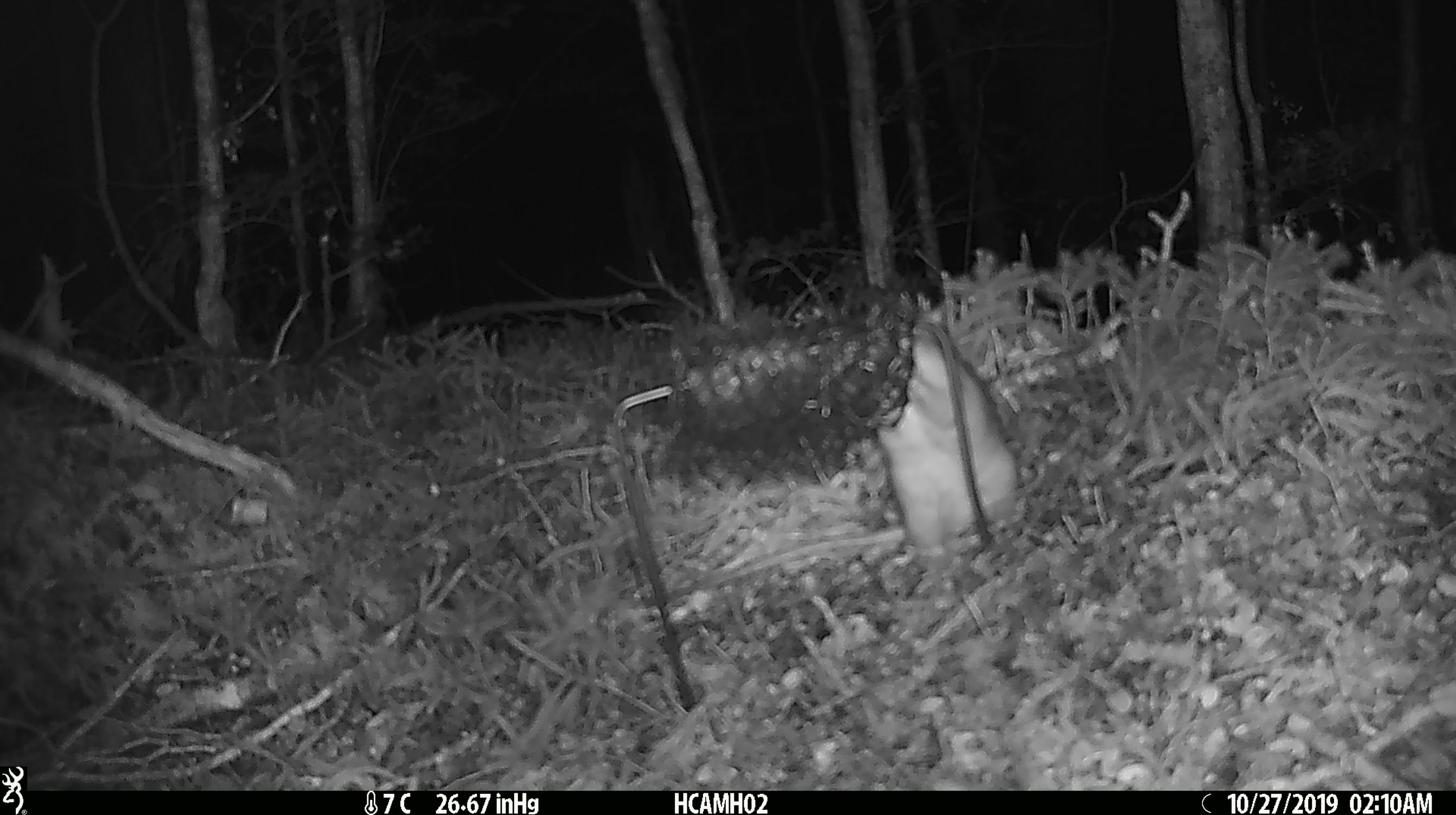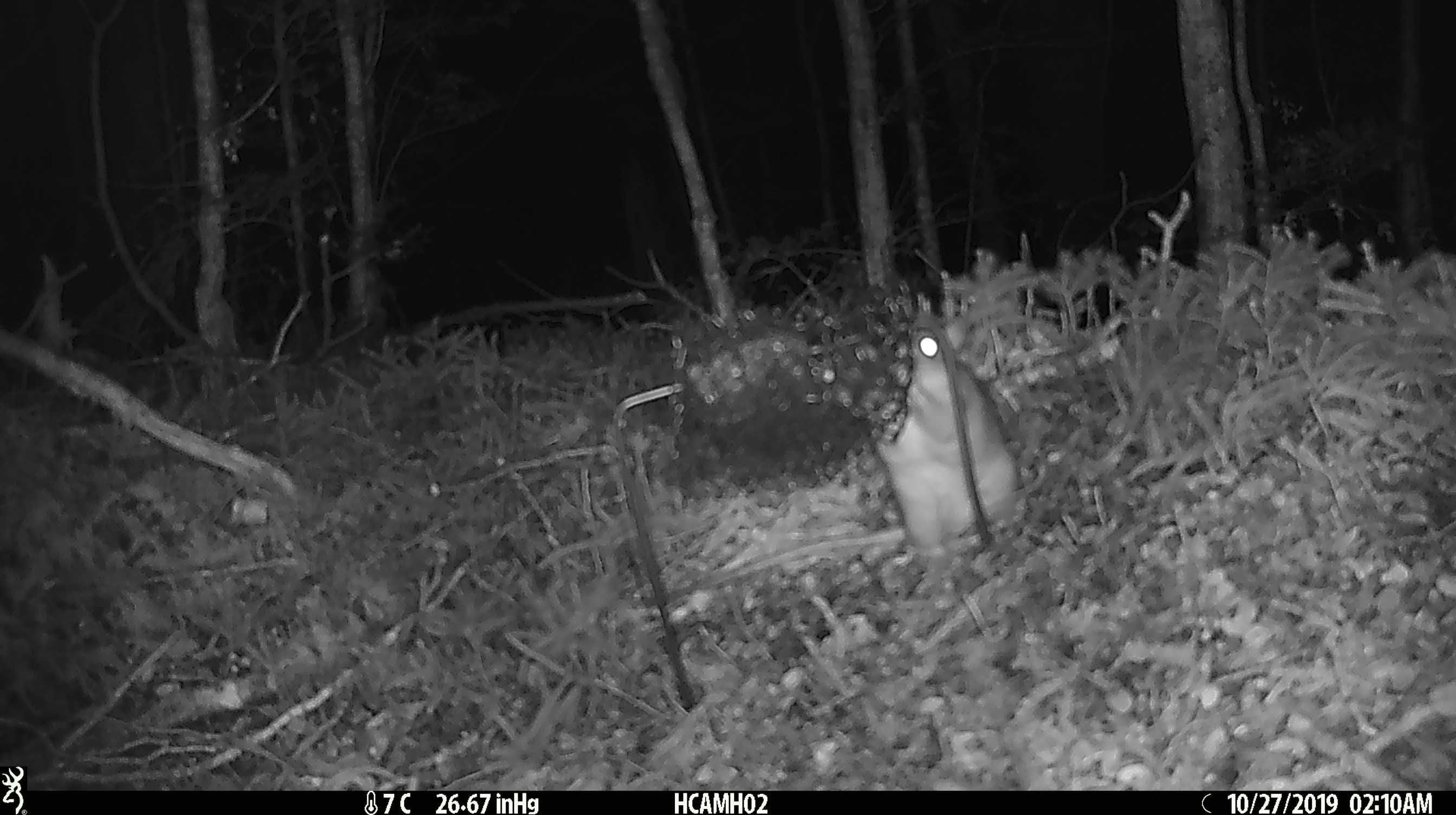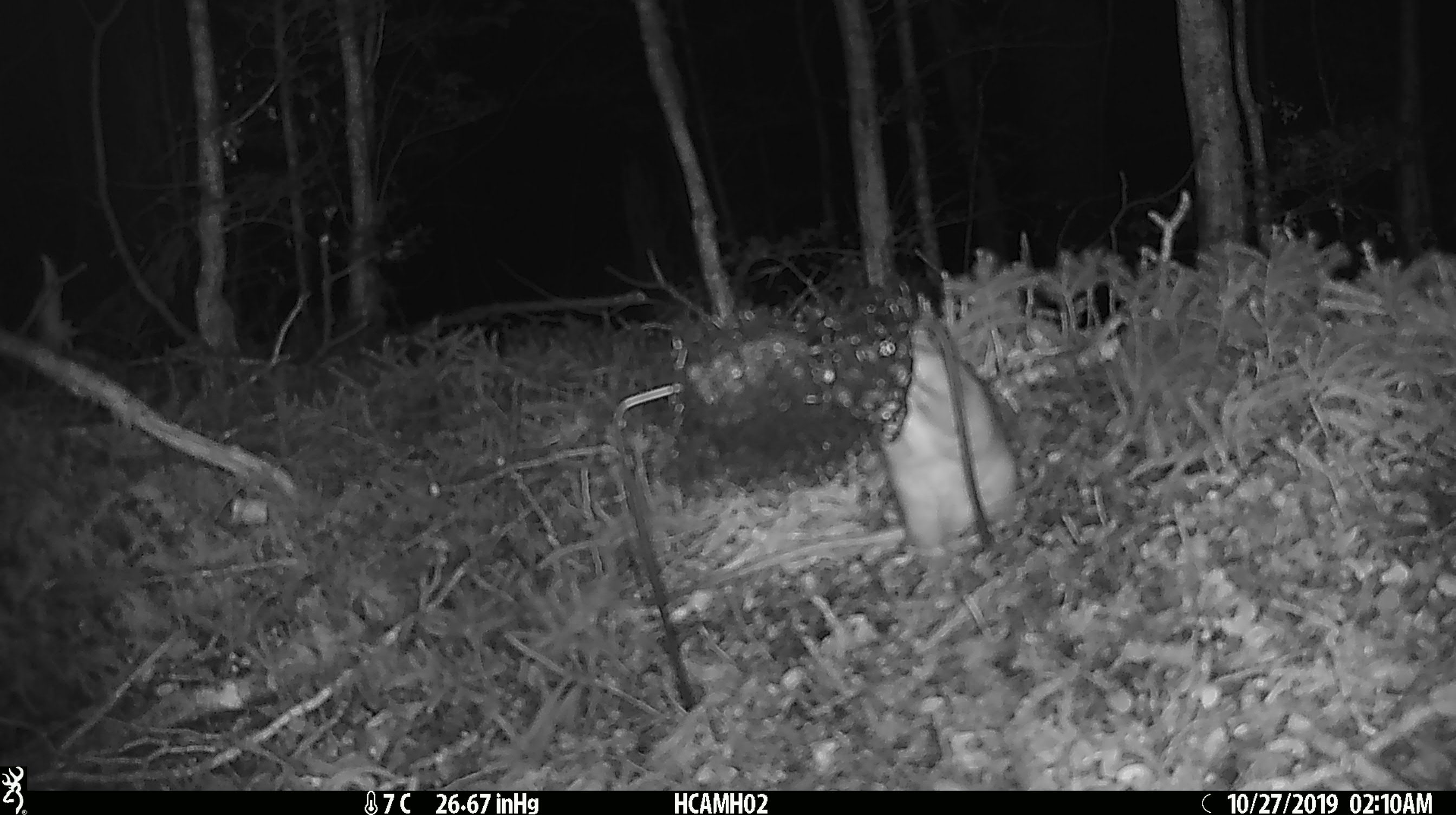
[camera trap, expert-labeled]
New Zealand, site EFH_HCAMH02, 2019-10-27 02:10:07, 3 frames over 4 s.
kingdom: Animalia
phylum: Chordata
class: Mammalia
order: Rodentia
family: Muridae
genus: Rattus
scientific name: Rattus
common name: rat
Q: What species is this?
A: Rat (Rattus).